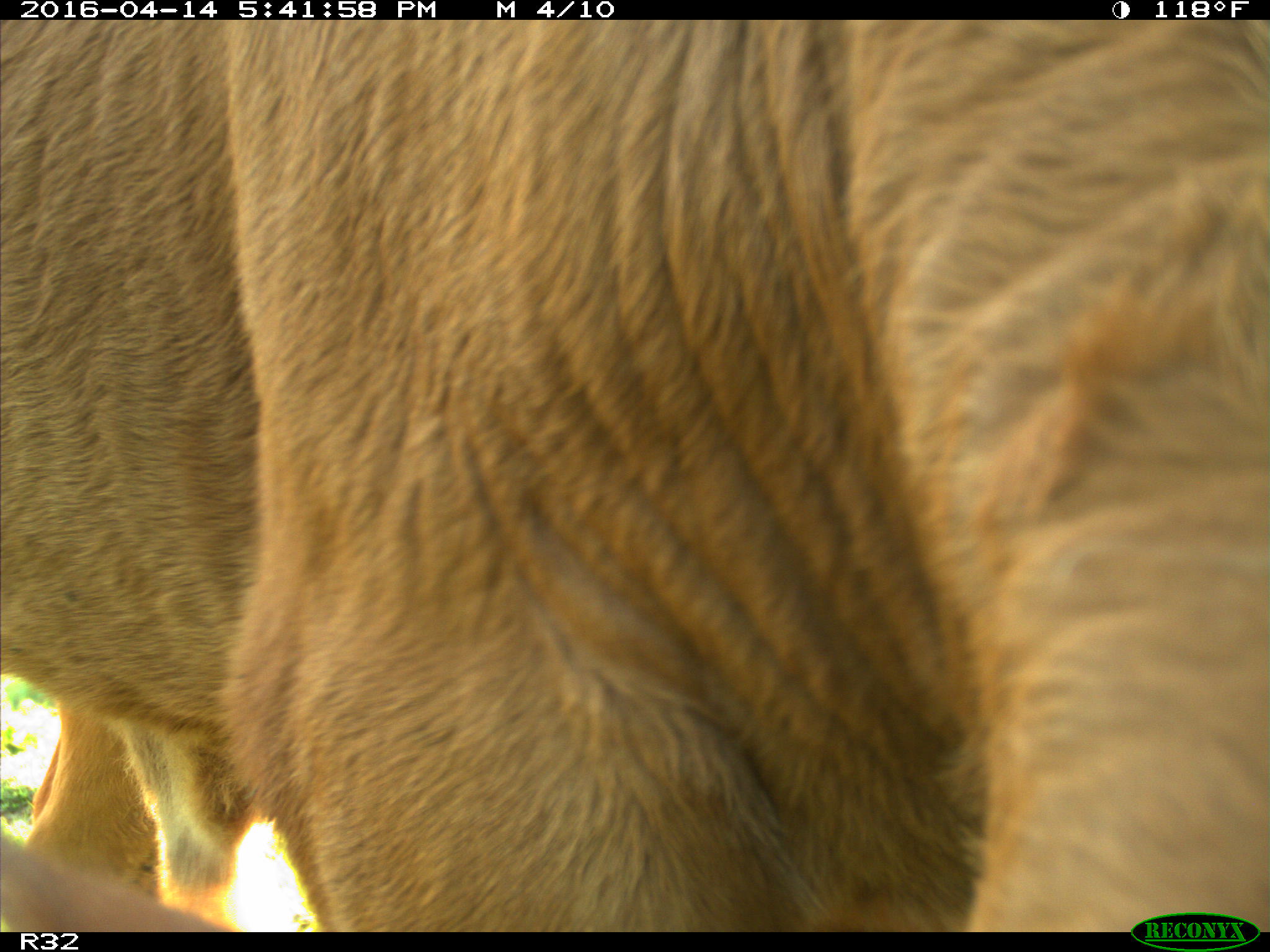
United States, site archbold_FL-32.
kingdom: Animalia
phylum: Chordata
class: Mammalia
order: Artiodactyla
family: Bovidae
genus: Bos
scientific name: Bos taurus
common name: domestic cow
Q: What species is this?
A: Bos taurus (domestic cow).